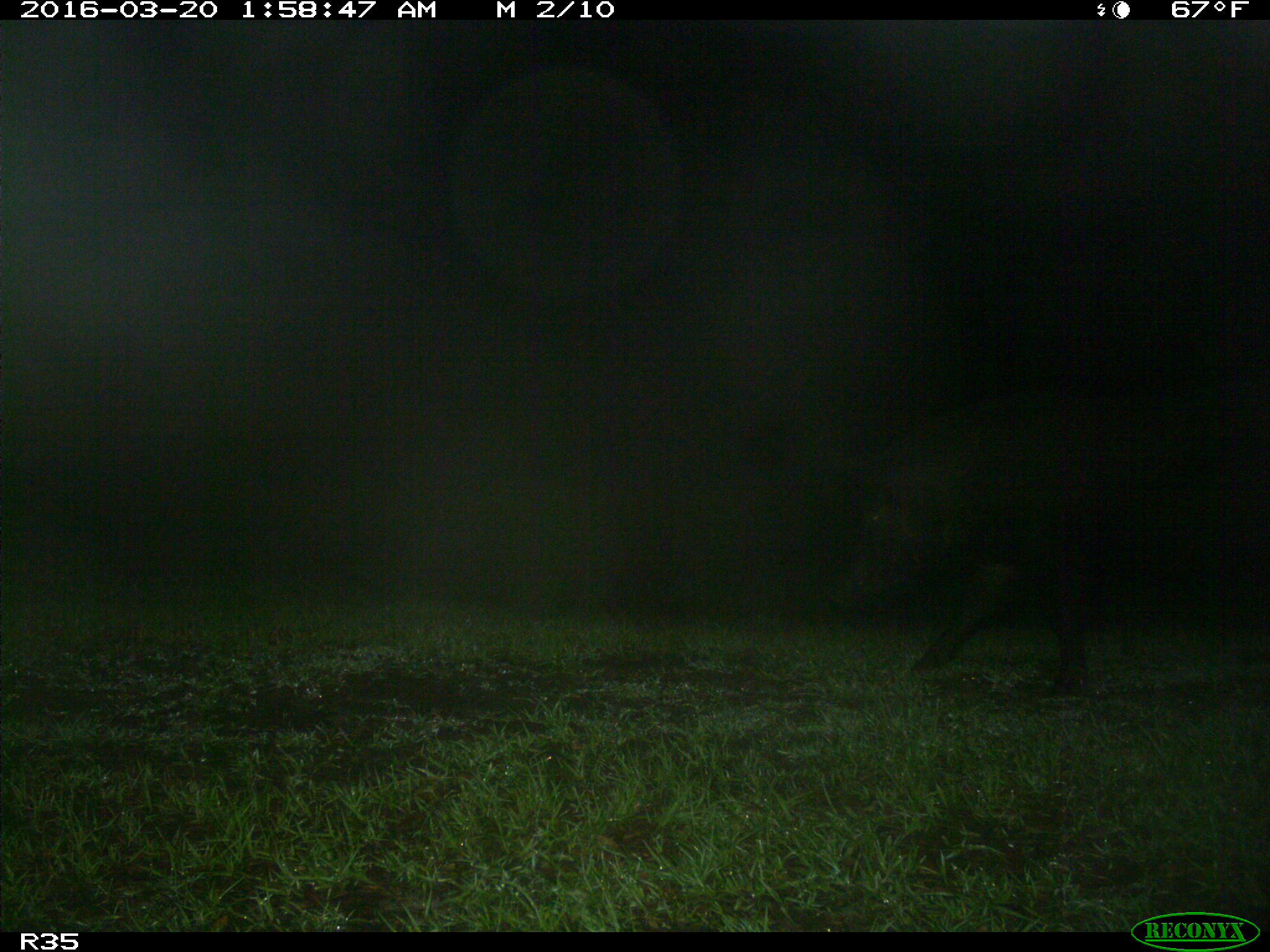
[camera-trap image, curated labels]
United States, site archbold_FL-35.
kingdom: Animalia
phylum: Chordata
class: Mammalia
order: Artiodactyla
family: Suidae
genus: Sus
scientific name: Sus scrofa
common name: wild boar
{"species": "Sus scrofa (wild boar)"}